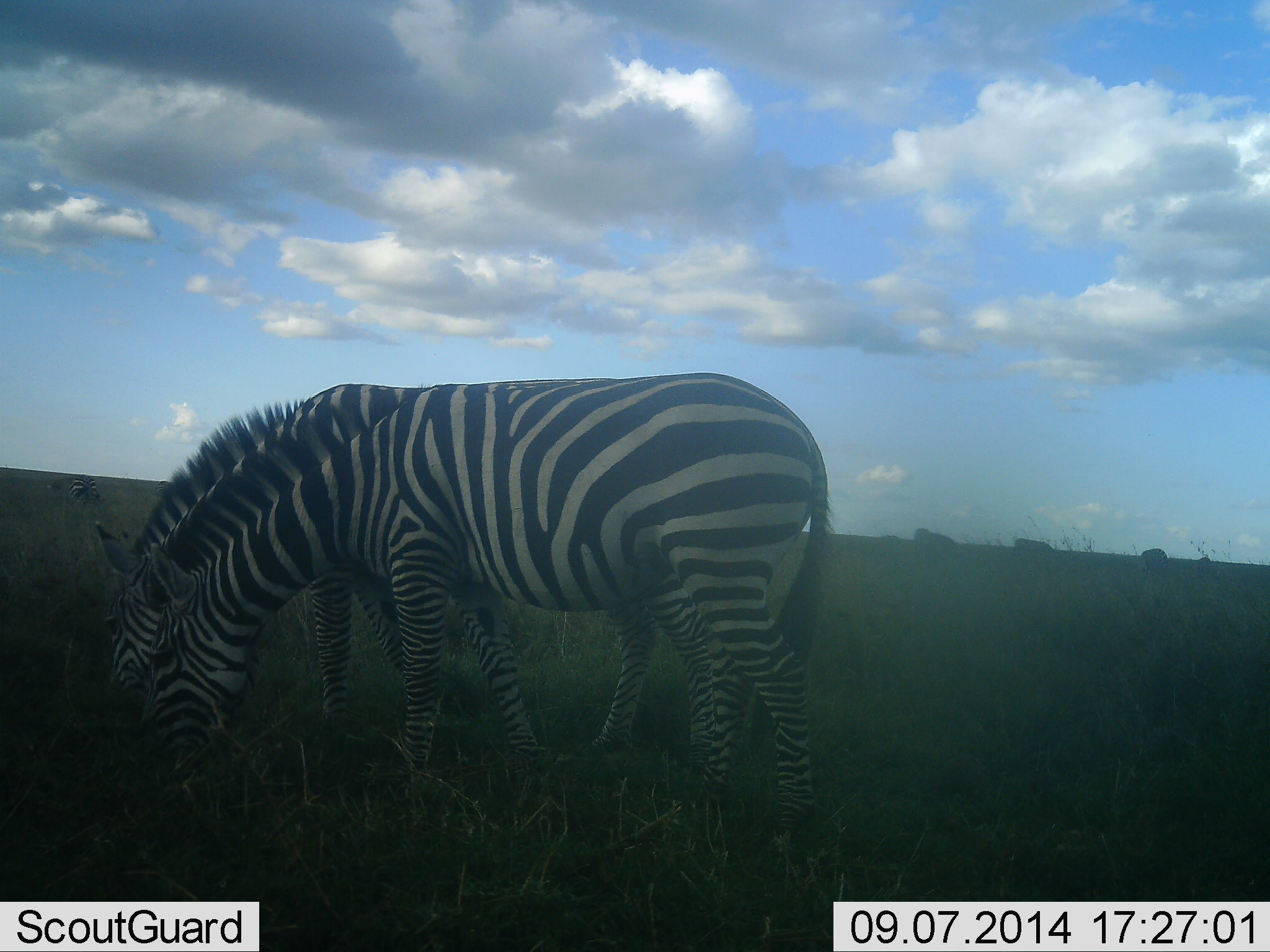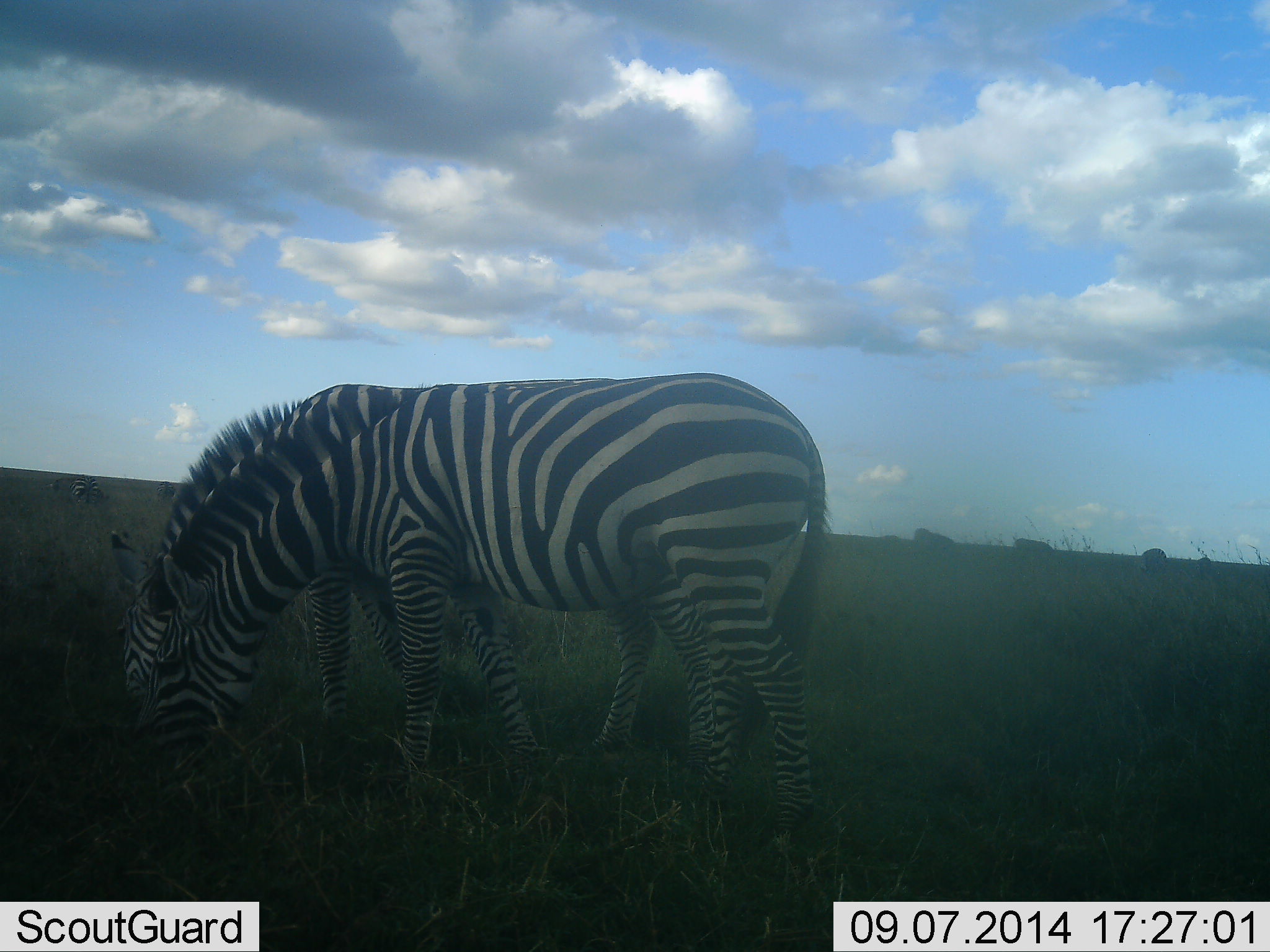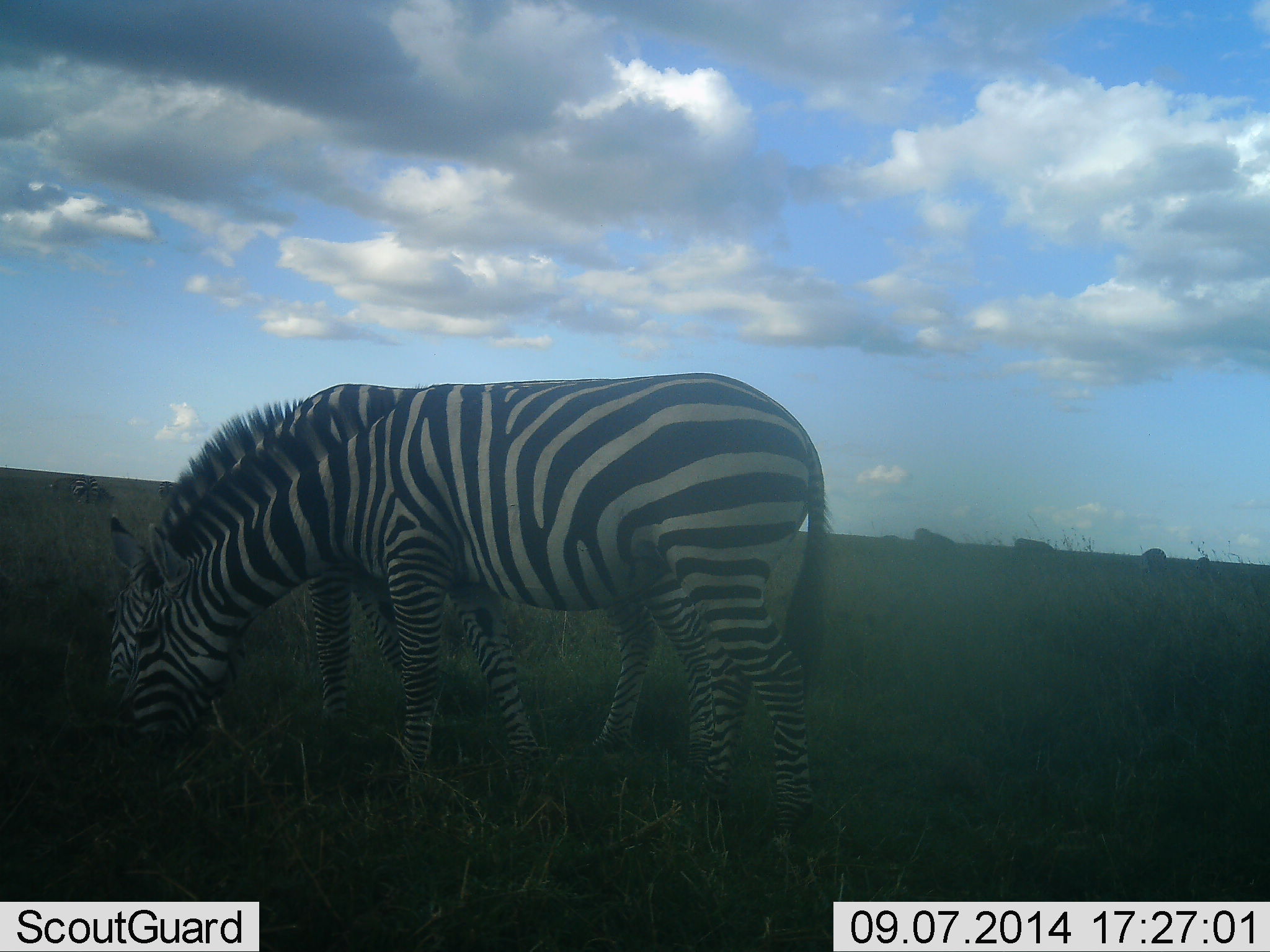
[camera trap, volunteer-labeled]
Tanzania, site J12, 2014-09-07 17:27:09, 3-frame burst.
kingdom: Animalia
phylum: Chordata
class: Mammalia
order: Perissodactyla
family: Equidae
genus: Equus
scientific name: Equus quagga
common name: plains zebra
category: zebra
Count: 2.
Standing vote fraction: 20%.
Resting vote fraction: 0%.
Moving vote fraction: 0%.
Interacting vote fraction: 0%.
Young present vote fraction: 0%.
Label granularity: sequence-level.